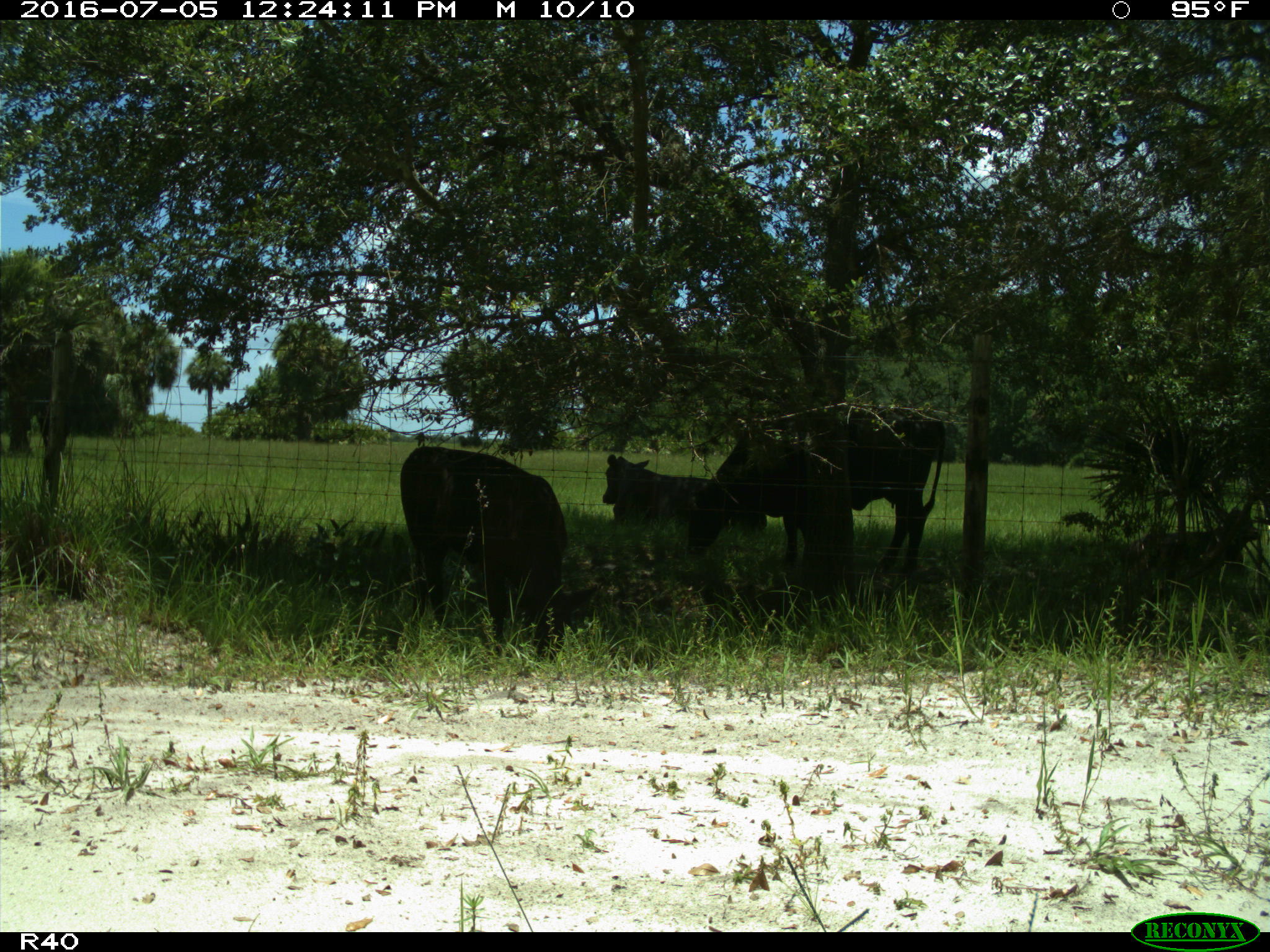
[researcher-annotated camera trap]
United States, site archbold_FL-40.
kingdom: Animalia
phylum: Chordata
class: Mammalia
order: Artiodactyla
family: Bovidae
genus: Bos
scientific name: Bos taurus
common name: domestic cow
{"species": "Bos taurus (domestic cow)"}